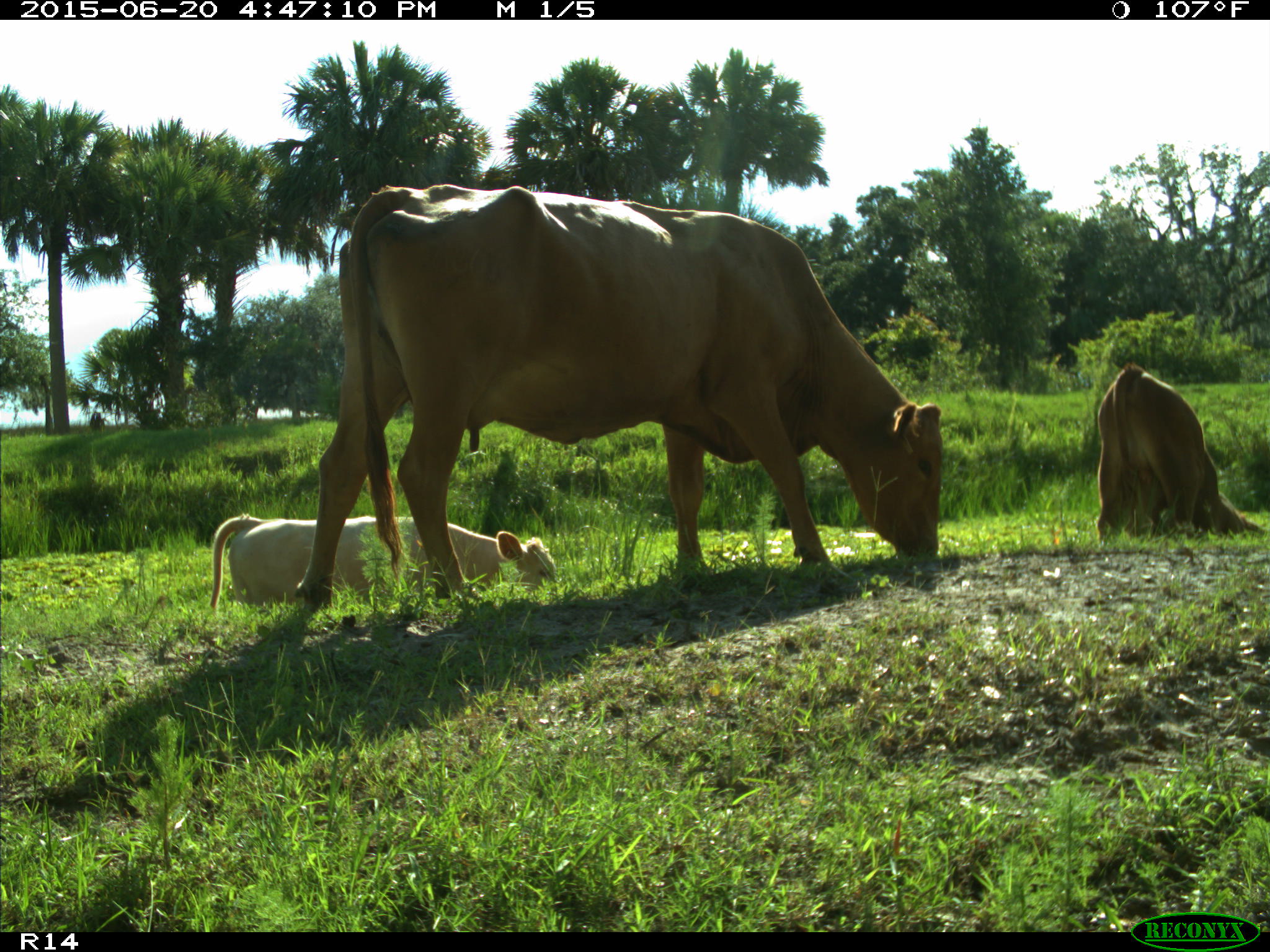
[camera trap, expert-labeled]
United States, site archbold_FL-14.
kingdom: Animalia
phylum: Chordata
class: Mammalia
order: Artiodactyla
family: Bovidae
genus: Bos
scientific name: Bos taurus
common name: domestic cow